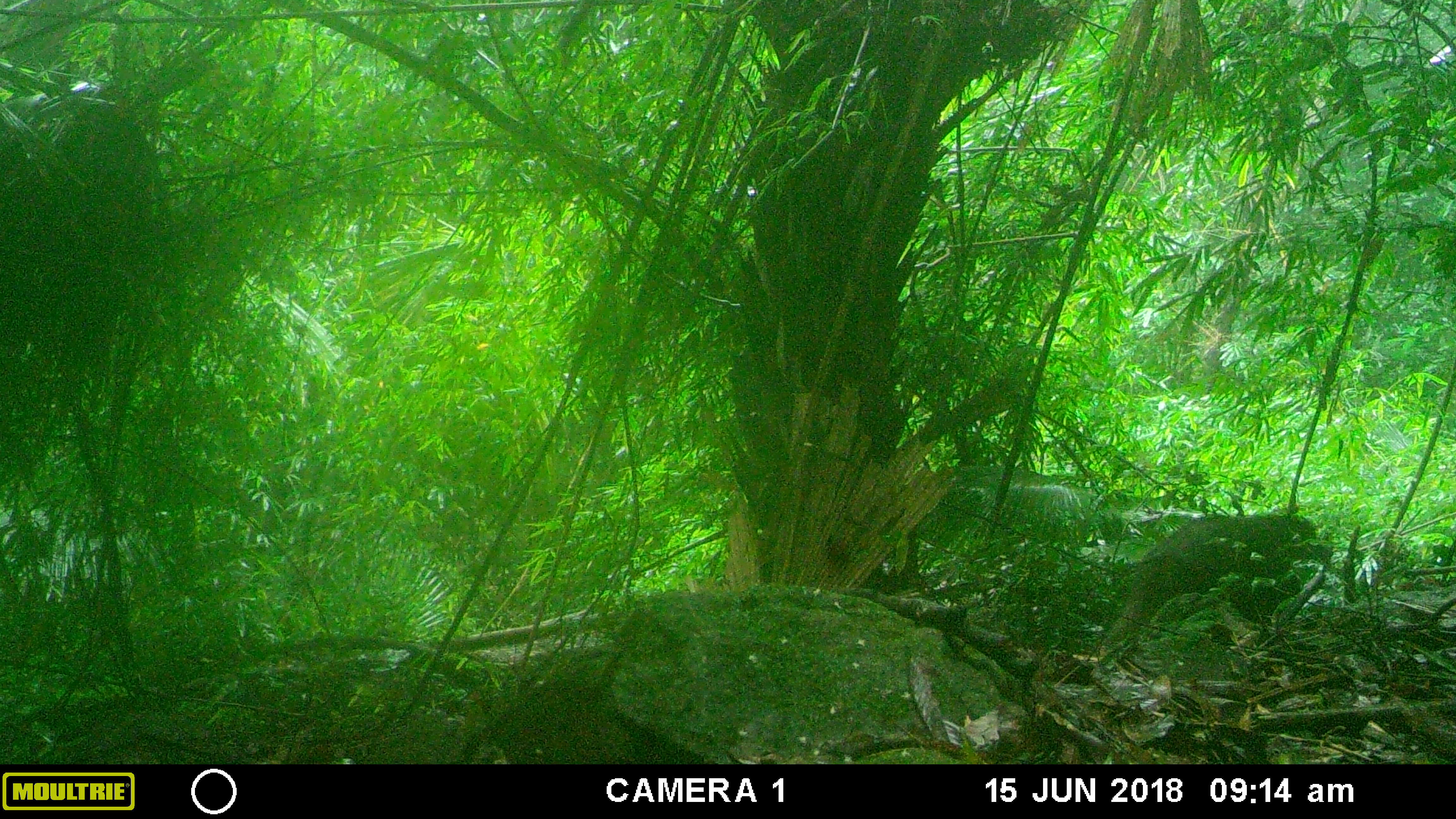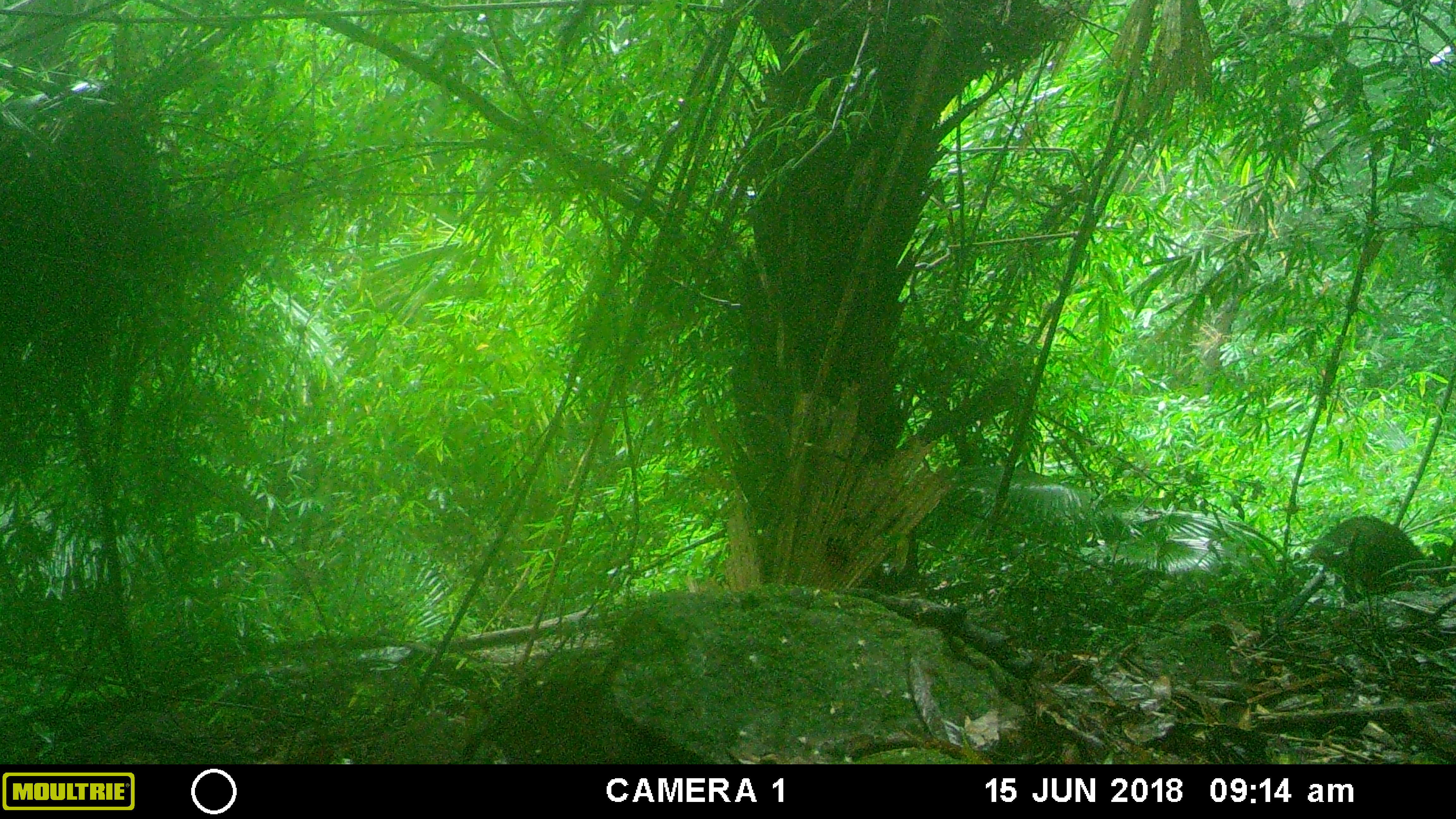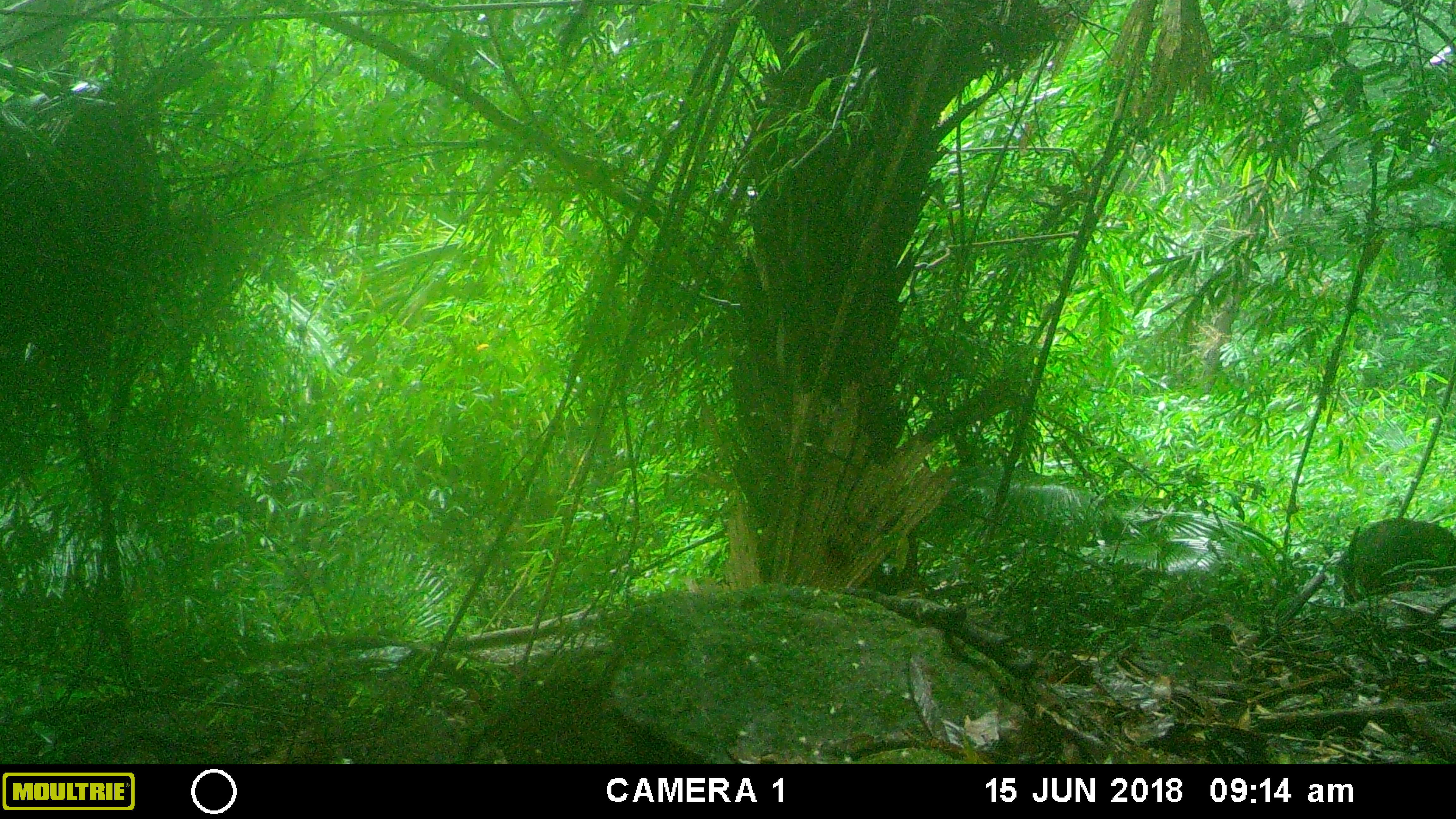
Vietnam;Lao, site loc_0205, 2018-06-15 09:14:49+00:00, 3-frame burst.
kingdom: Animalia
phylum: Chordata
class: Mammalia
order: Artiodactyla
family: Suidae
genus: Sus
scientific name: Sus scrofa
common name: eurasian wild pig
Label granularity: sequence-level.